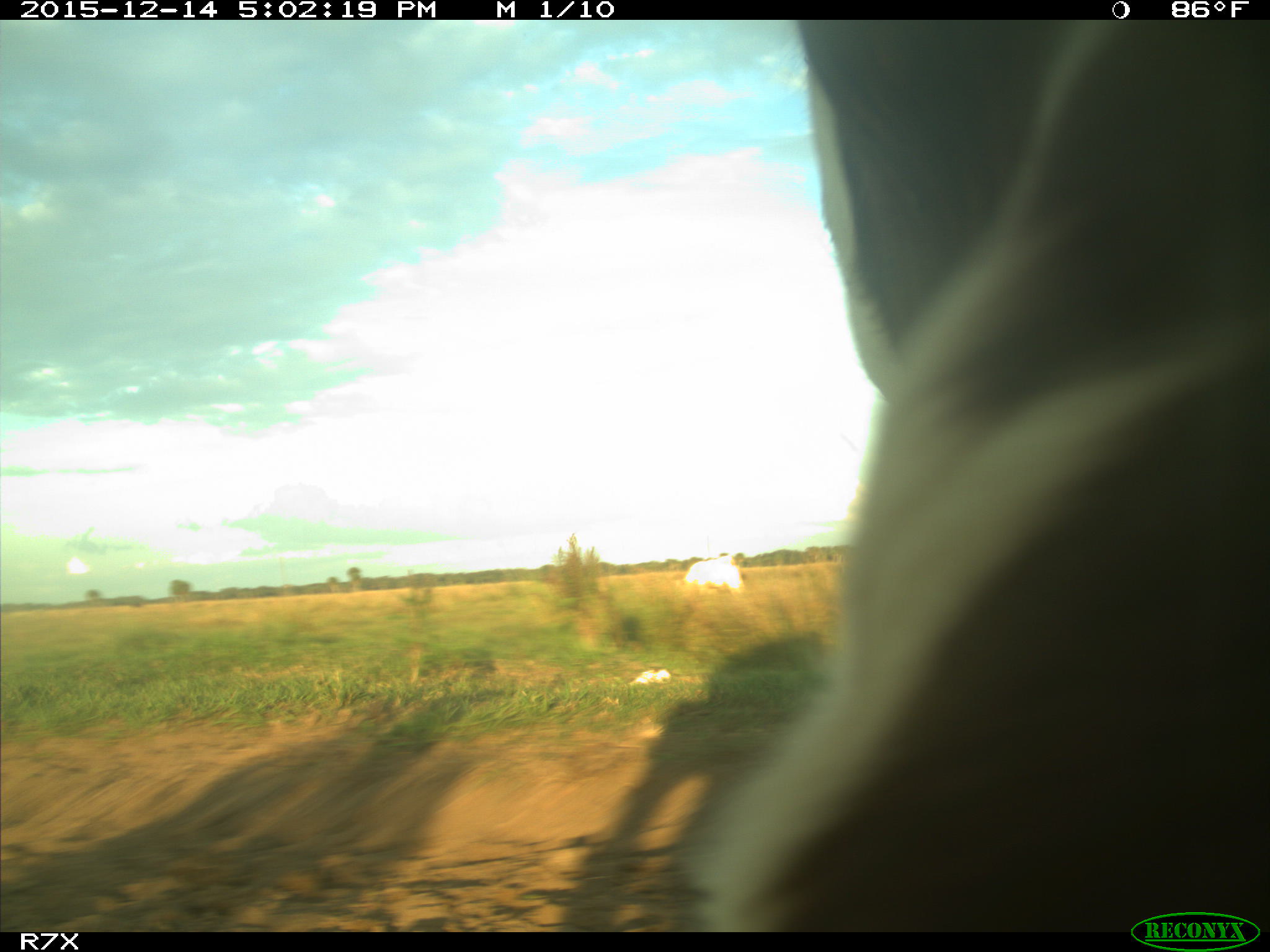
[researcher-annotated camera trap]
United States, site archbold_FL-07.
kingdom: Animalia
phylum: Chordata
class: Mammalia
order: Artiodactyla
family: Bovidae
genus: Bos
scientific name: Bos taurus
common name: domestic cow